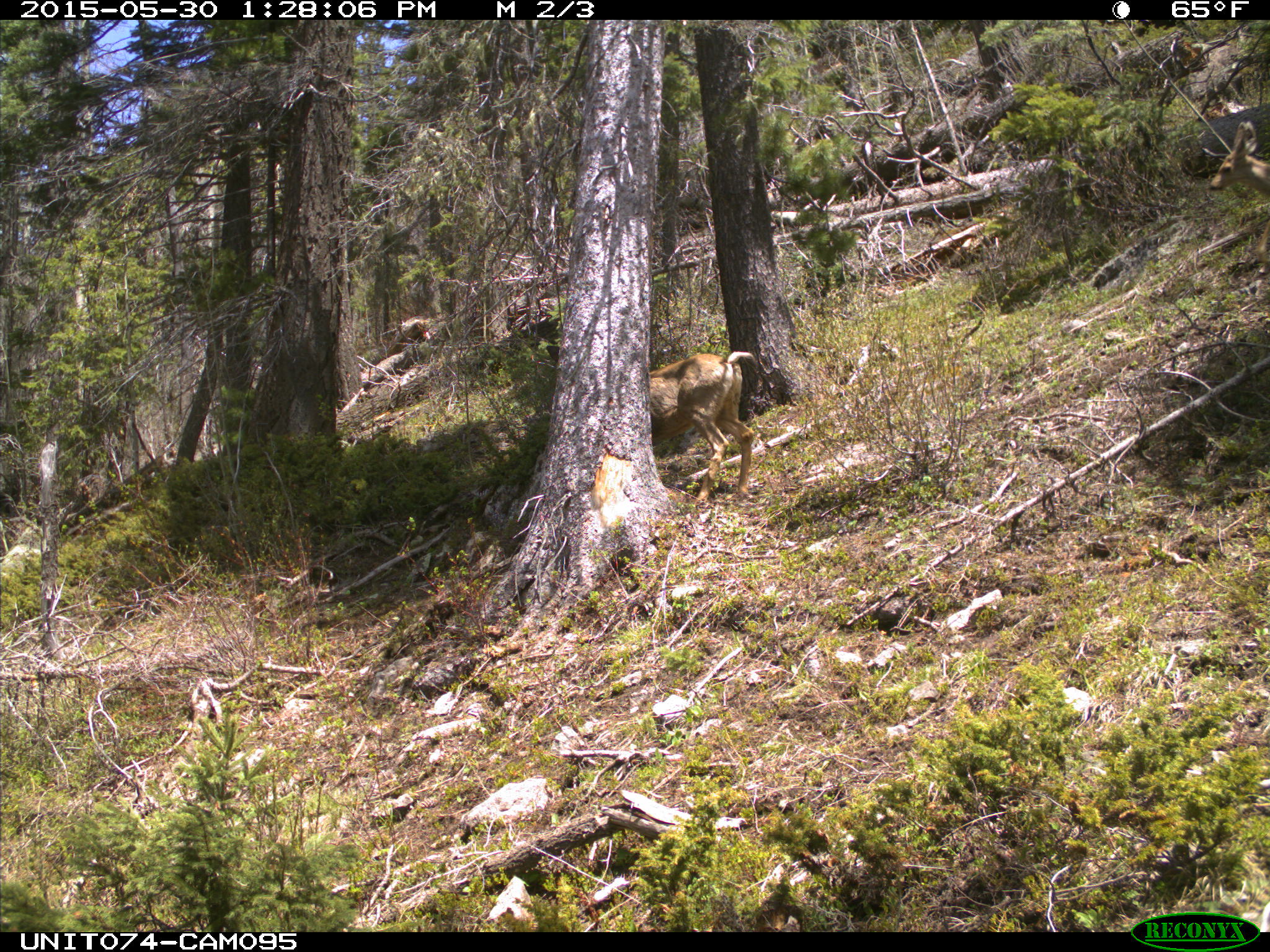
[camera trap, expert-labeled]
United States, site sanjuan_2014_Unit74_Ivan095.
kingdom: Animalia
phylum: Chordata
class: Mammalia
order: Artiodactyla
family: Cervidae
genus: Odocoileus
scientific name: Odocoileus hemionus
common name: mule deer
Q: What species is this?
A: Odocoileus hemionus (mule deer).